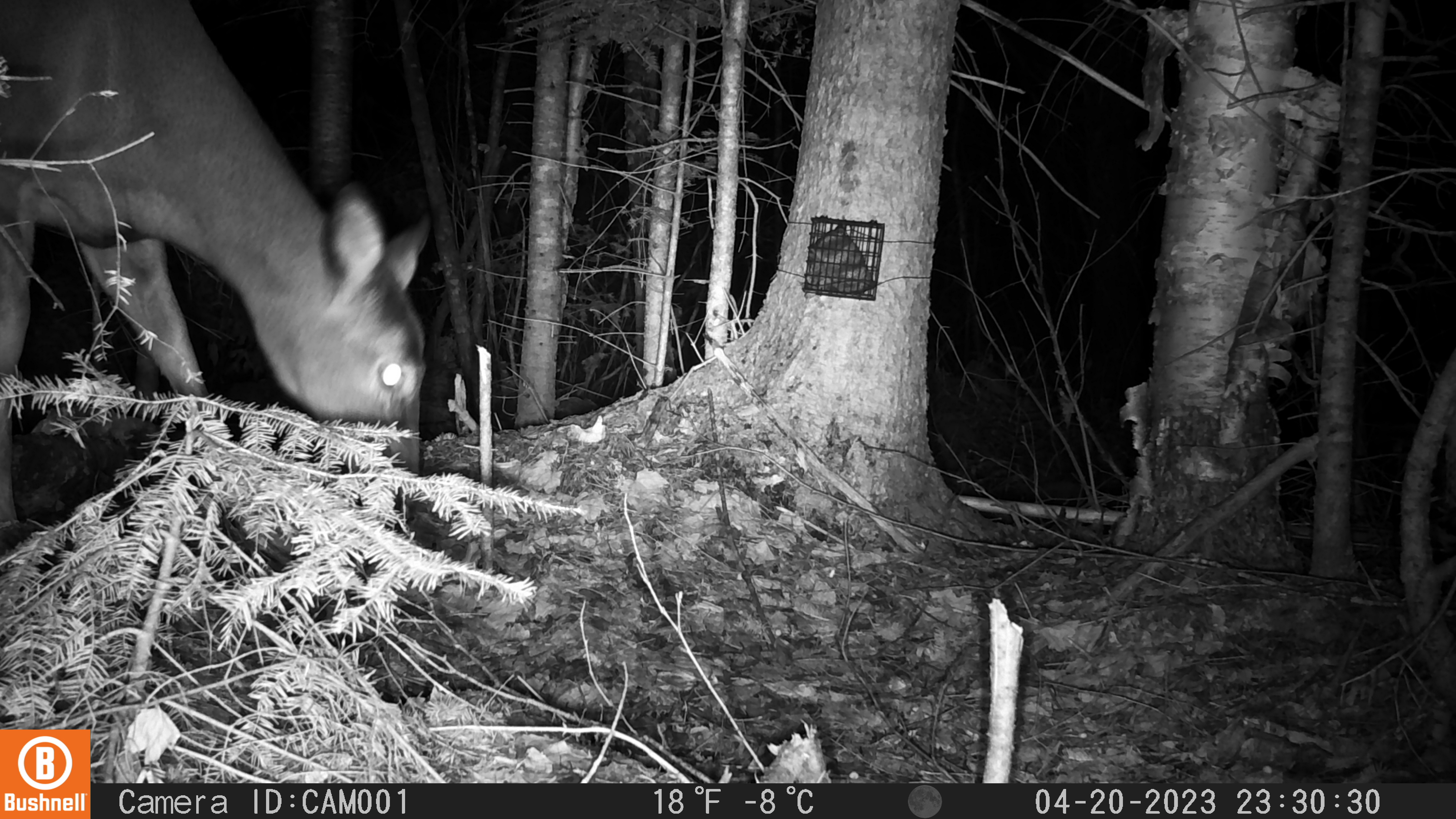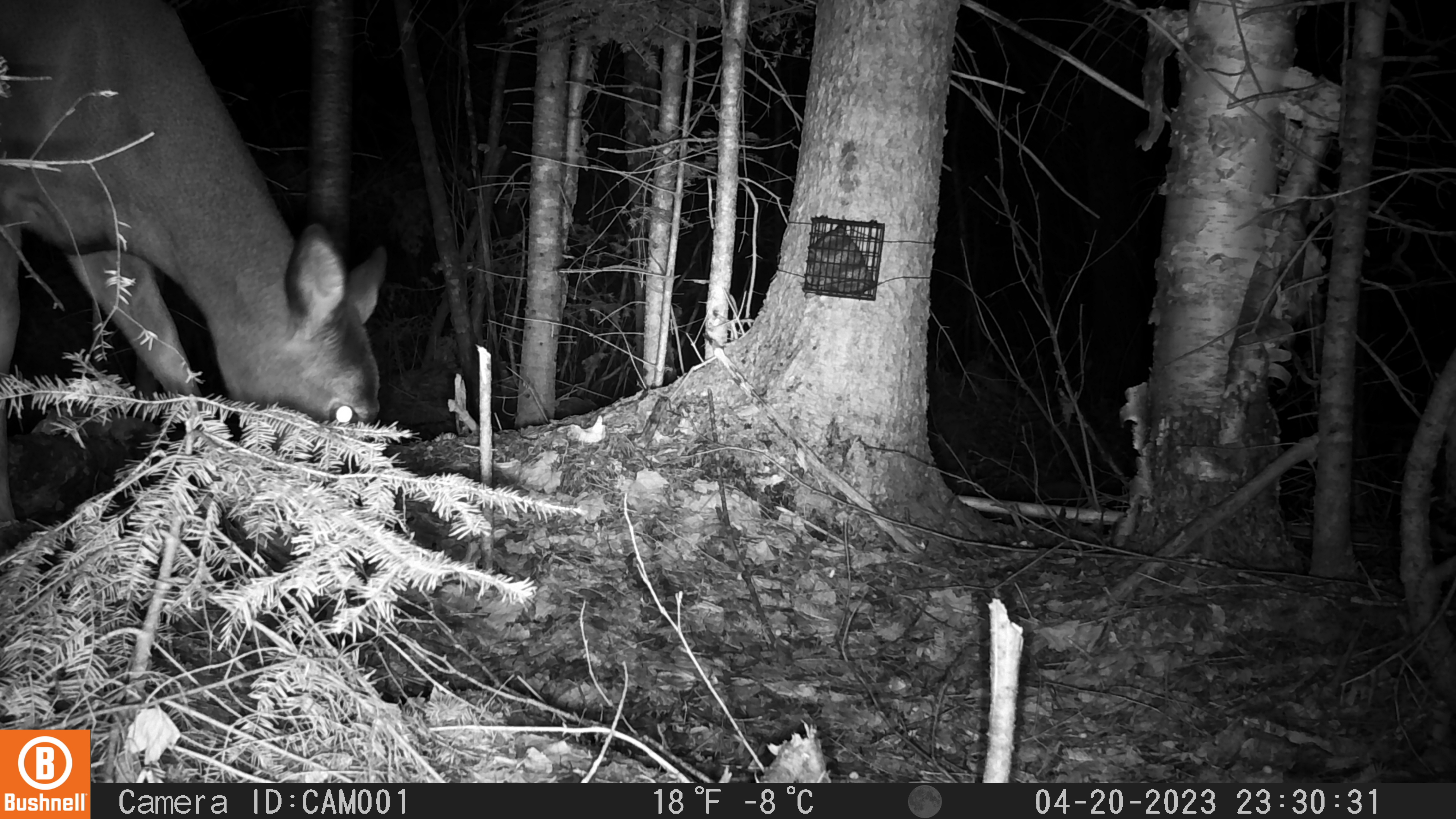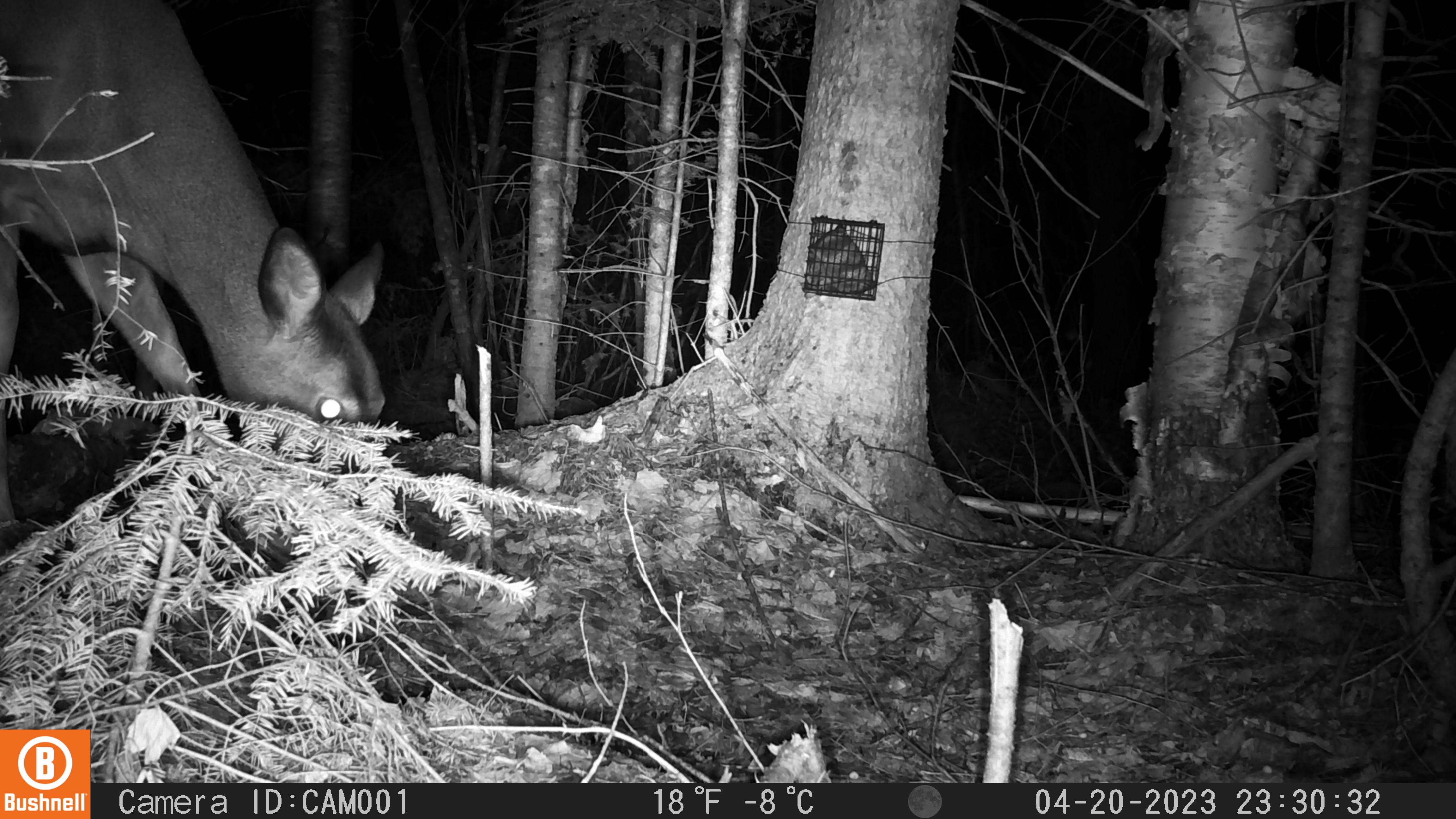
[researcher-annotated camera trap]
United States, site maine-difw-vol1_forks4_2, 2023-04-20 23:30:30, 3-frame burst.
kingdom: Animalia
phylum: Chordata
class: Mammalia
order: Artiodactyla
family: Cervidae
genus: Odocoileus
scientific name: Odocoileus virginianus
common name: white-tailed deer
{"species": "white-tailed deer (Odocoileus virginianus)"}